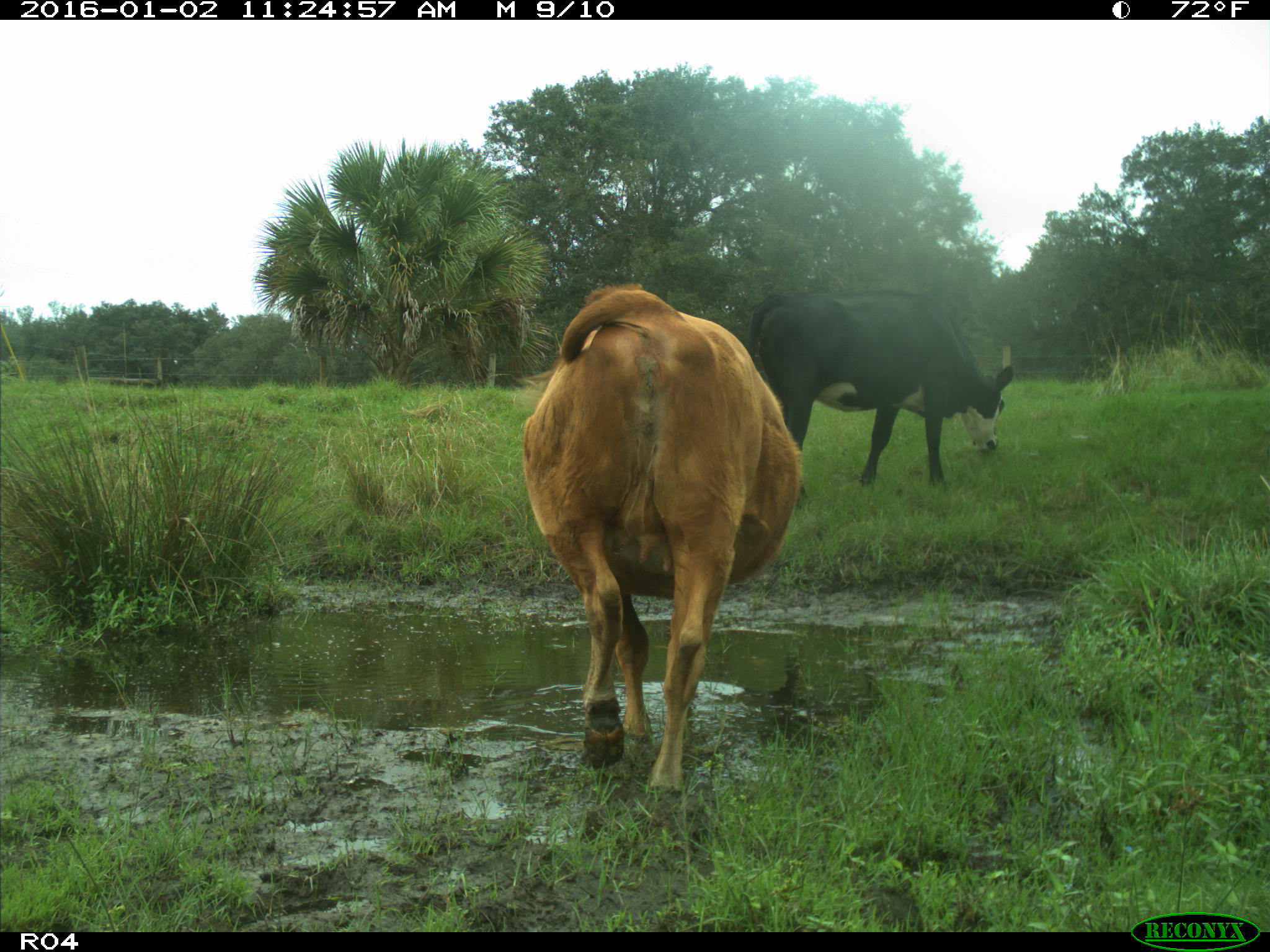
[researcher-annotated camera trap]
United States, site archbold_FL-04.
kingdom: Animalia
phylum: Chordata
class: Mammalia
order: Artiodactyla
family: Bovidae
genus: Bos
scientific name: Bos taurus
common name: domestic cow